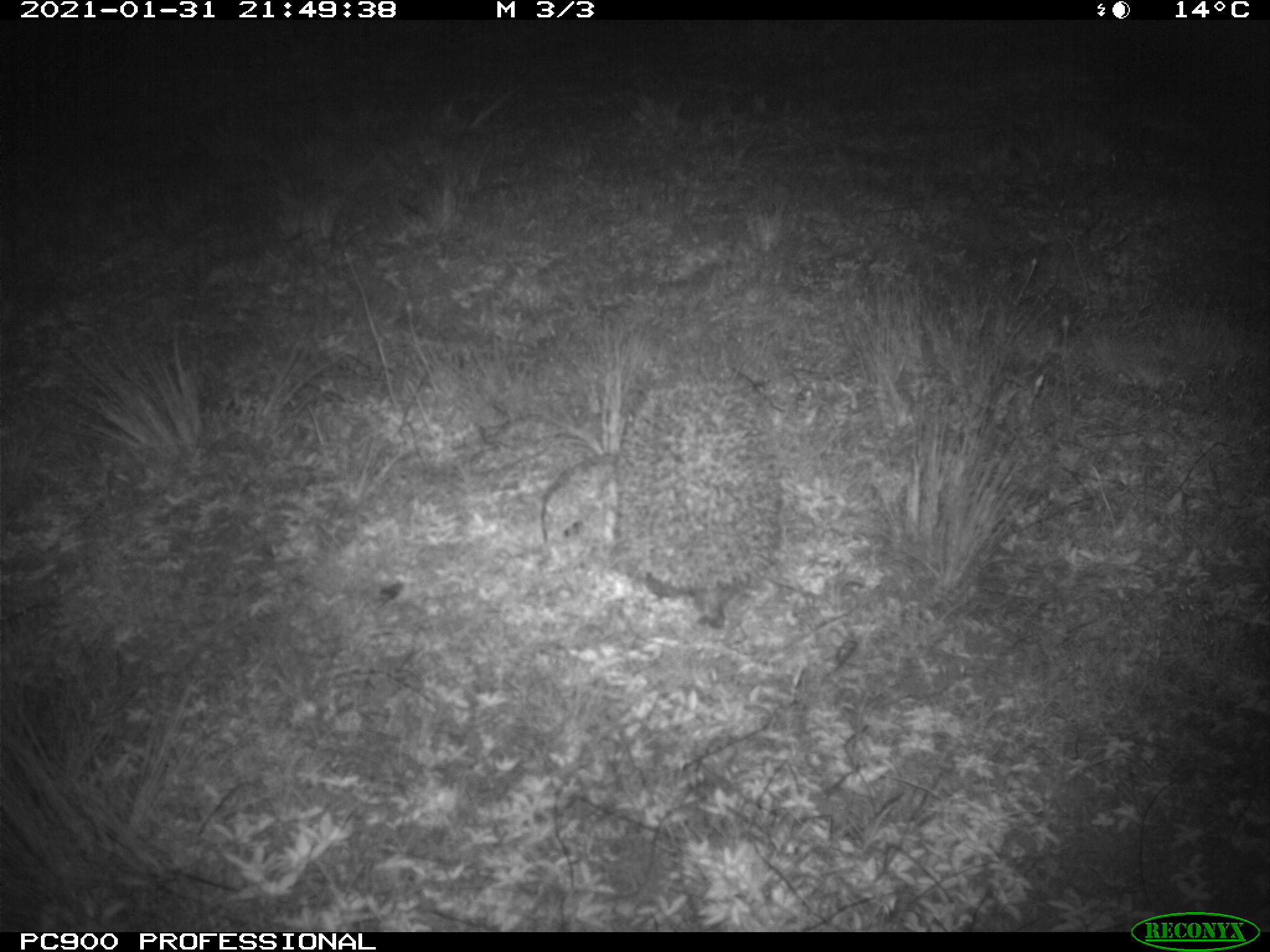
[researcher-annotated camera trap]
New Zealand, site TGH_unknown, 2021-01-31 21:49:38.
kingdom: Animalia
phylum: Chordata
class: Mammalia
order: Eulipotyphla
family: Erinaceidae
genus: Erinaceus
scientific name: Erinaceus europaeus europaeus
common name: european hedgehog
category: hedgehog